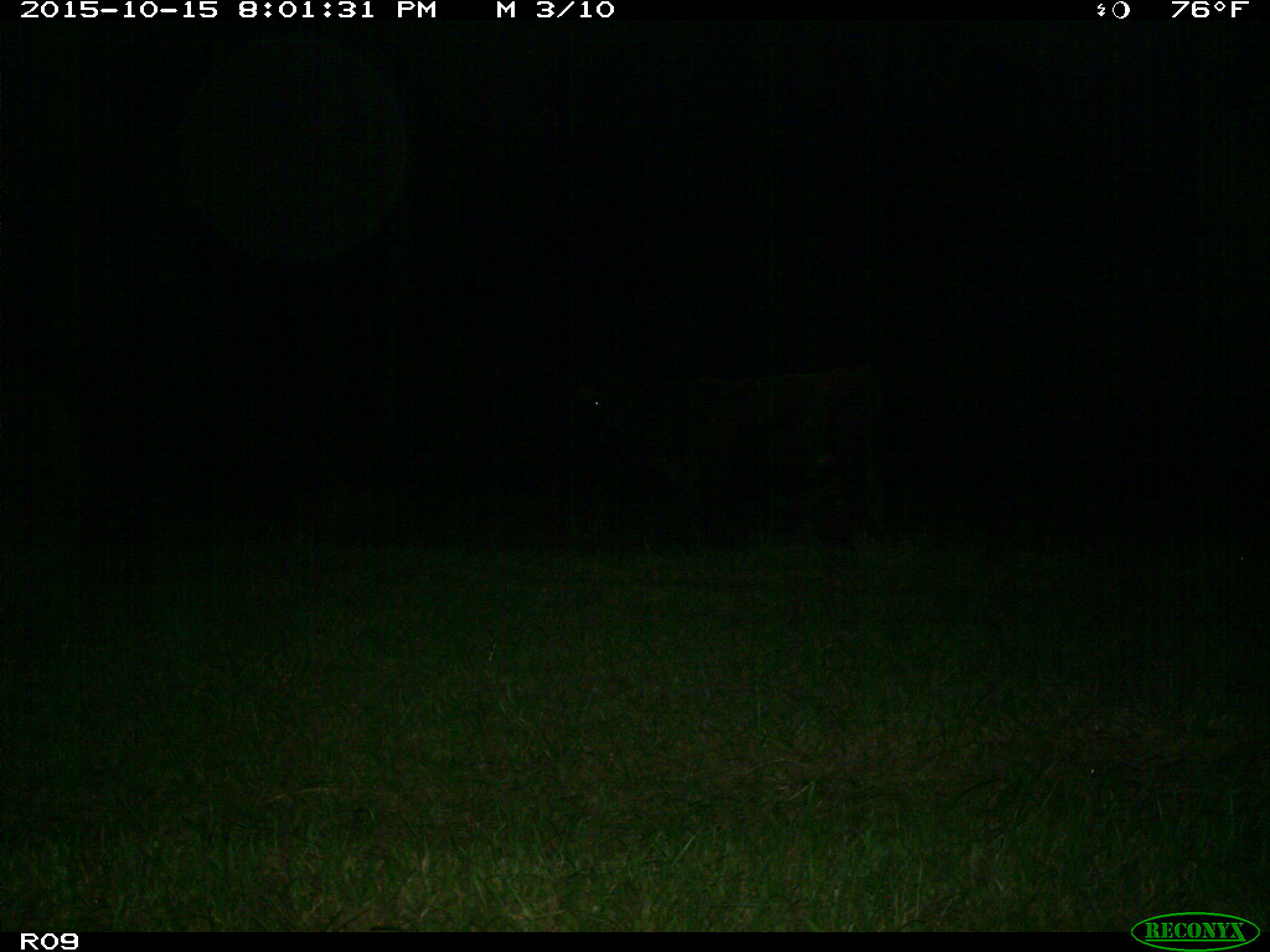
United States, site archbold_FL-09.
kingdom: Animalia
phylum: Chordata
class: Mammalia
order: Artiodactyla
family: Bovidae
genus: Bos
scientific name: Bos taurus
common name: domestic cow